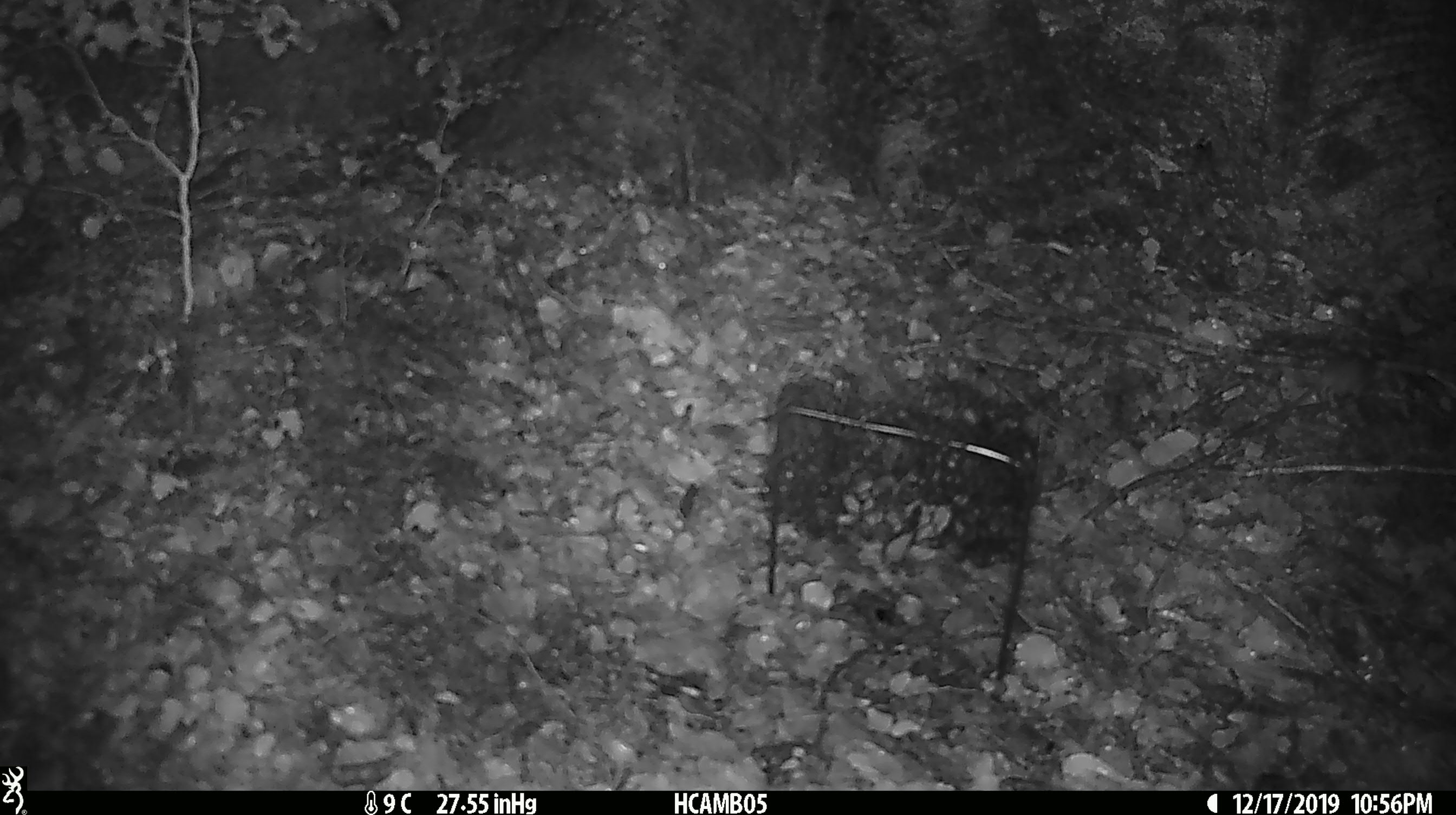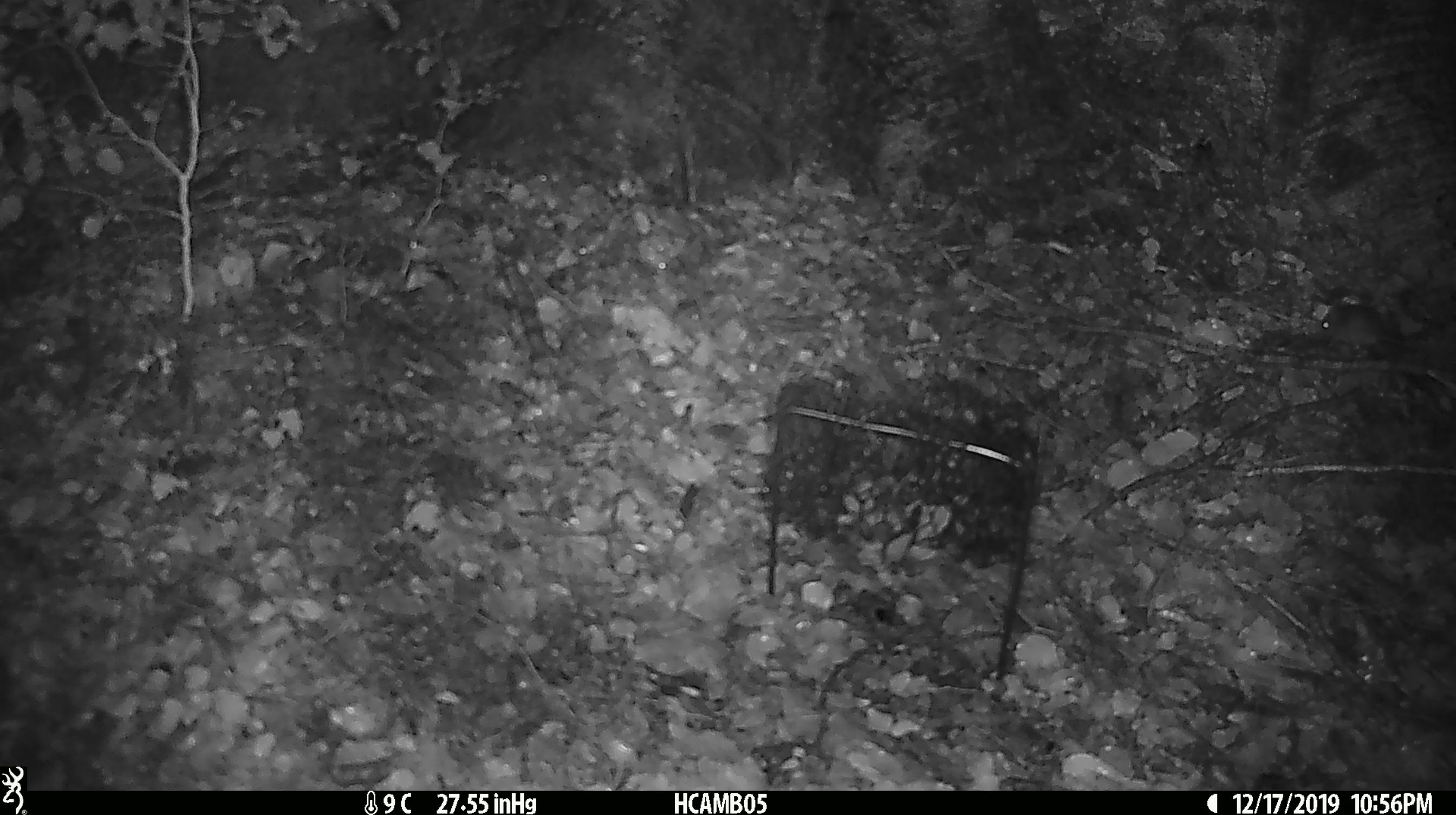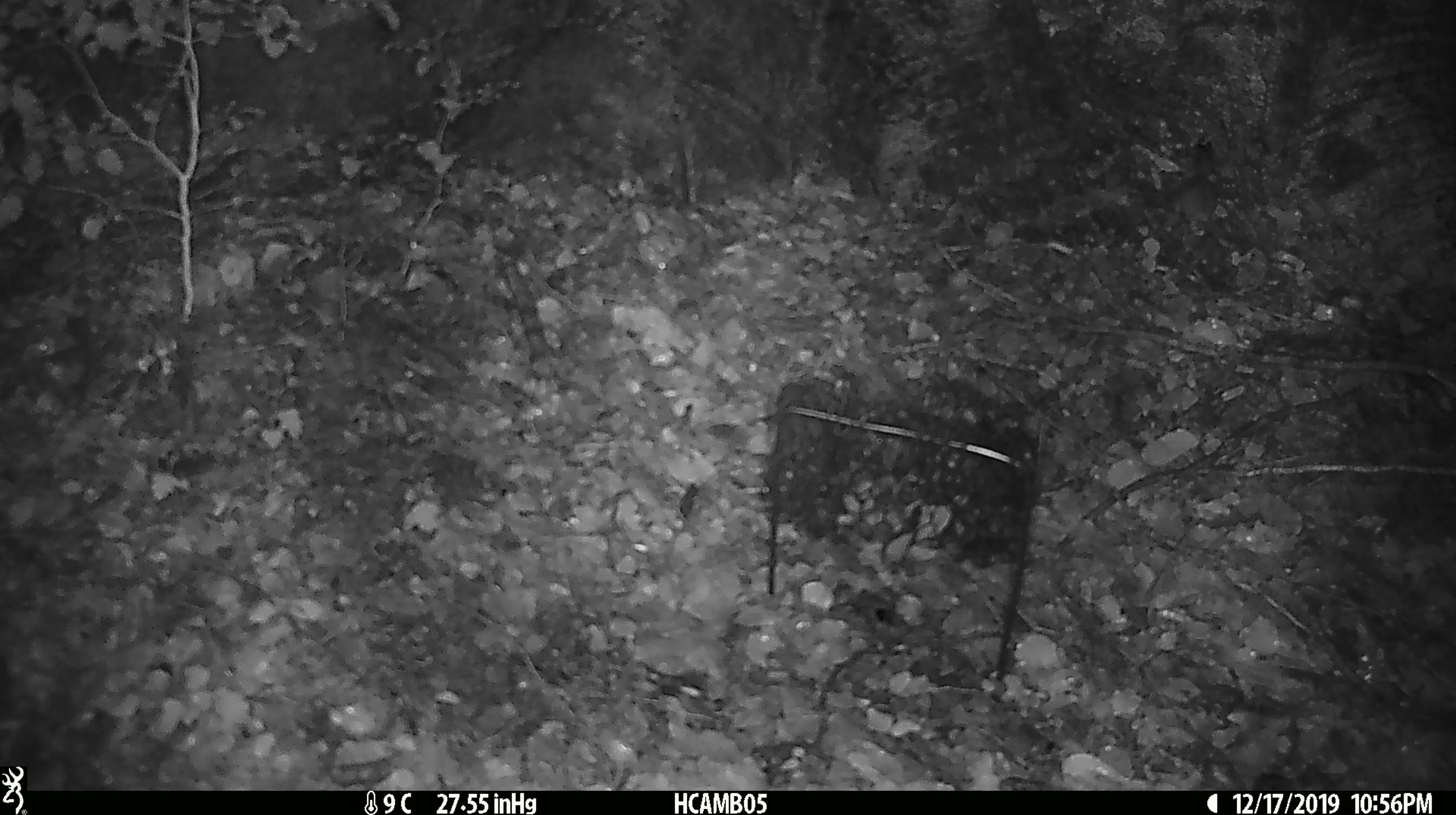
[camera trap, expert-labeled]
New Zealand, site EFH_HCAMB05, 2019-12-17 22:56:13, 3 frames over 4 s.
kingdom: Animalia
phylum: Chordata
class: Mammalia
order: Rodentia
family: Muridae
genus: Mus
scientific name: Mus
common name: mouse